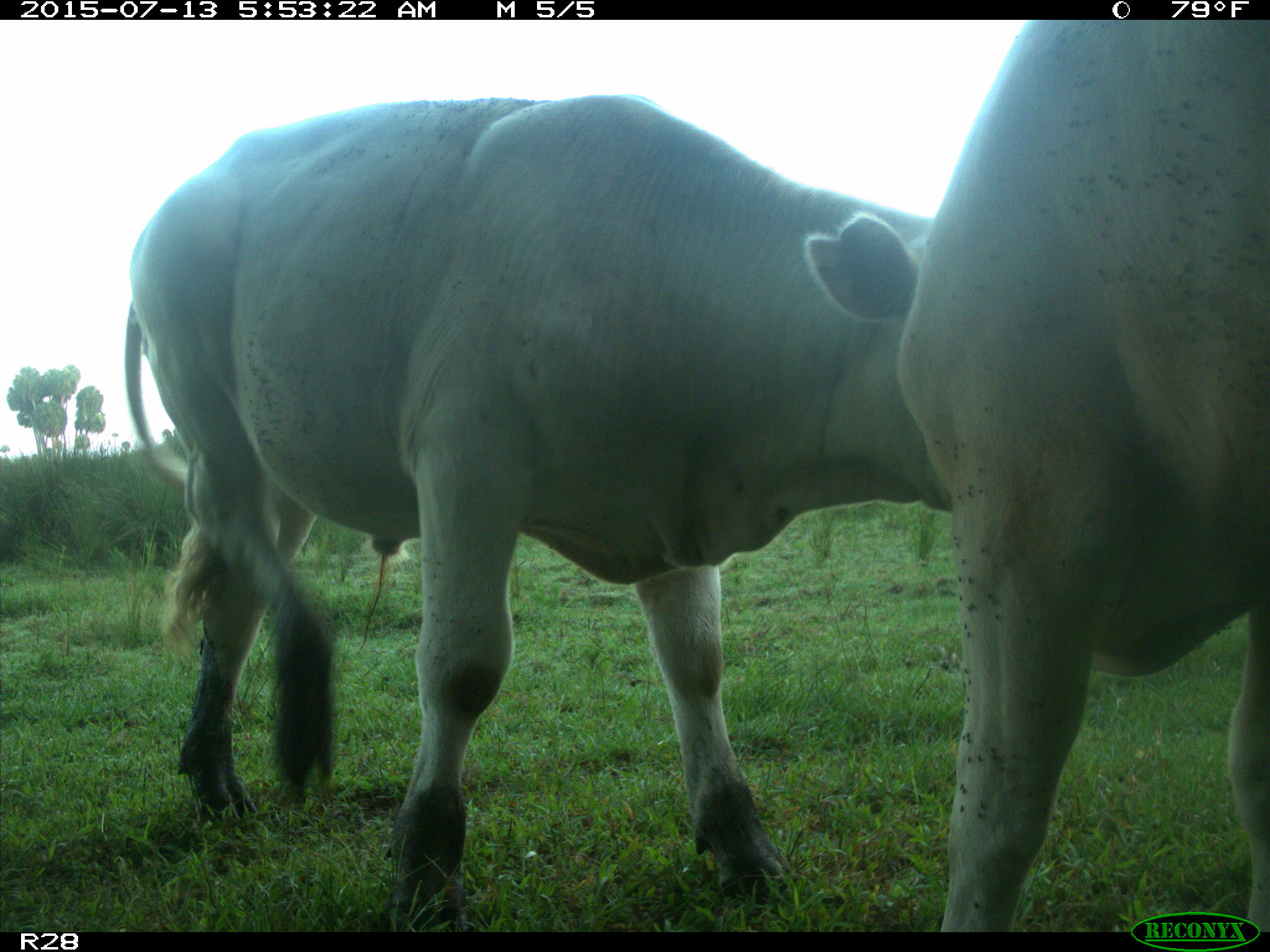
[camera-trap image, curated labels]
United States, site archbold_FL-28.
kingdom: Animalia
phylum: Chordata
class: Mammalia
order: Artiodactyla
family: Bovidae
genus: Bos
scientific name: Bos taurus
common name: domestic cow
Bos taurus (domestic cow).